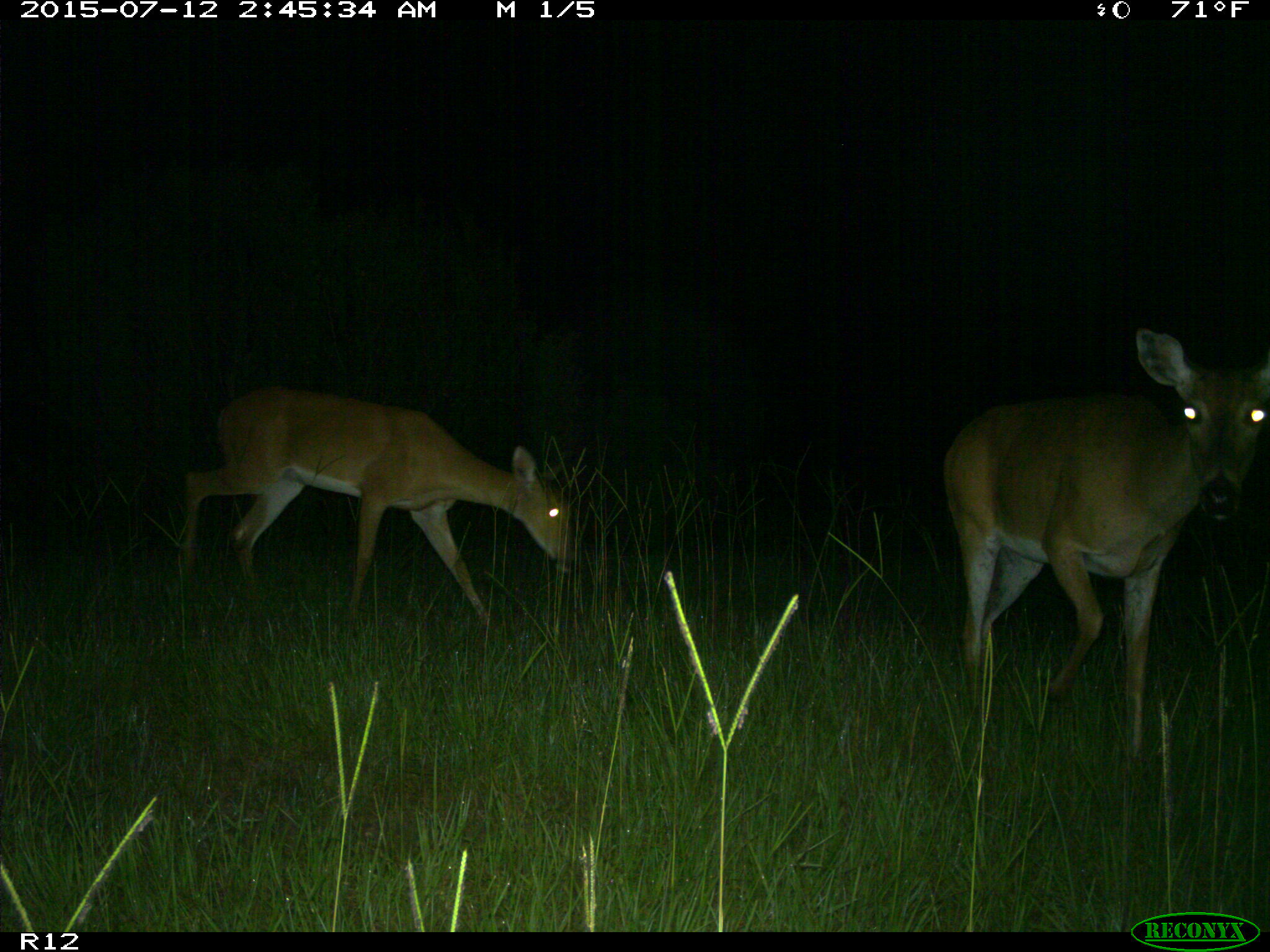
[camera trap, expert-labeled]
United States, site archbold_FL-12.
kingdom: Animalia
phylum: Chordata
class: Mammalia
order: Artiodactyla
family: Cervidae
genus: Odocoileus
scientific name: Odocoileus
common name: deer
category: unidentified deer